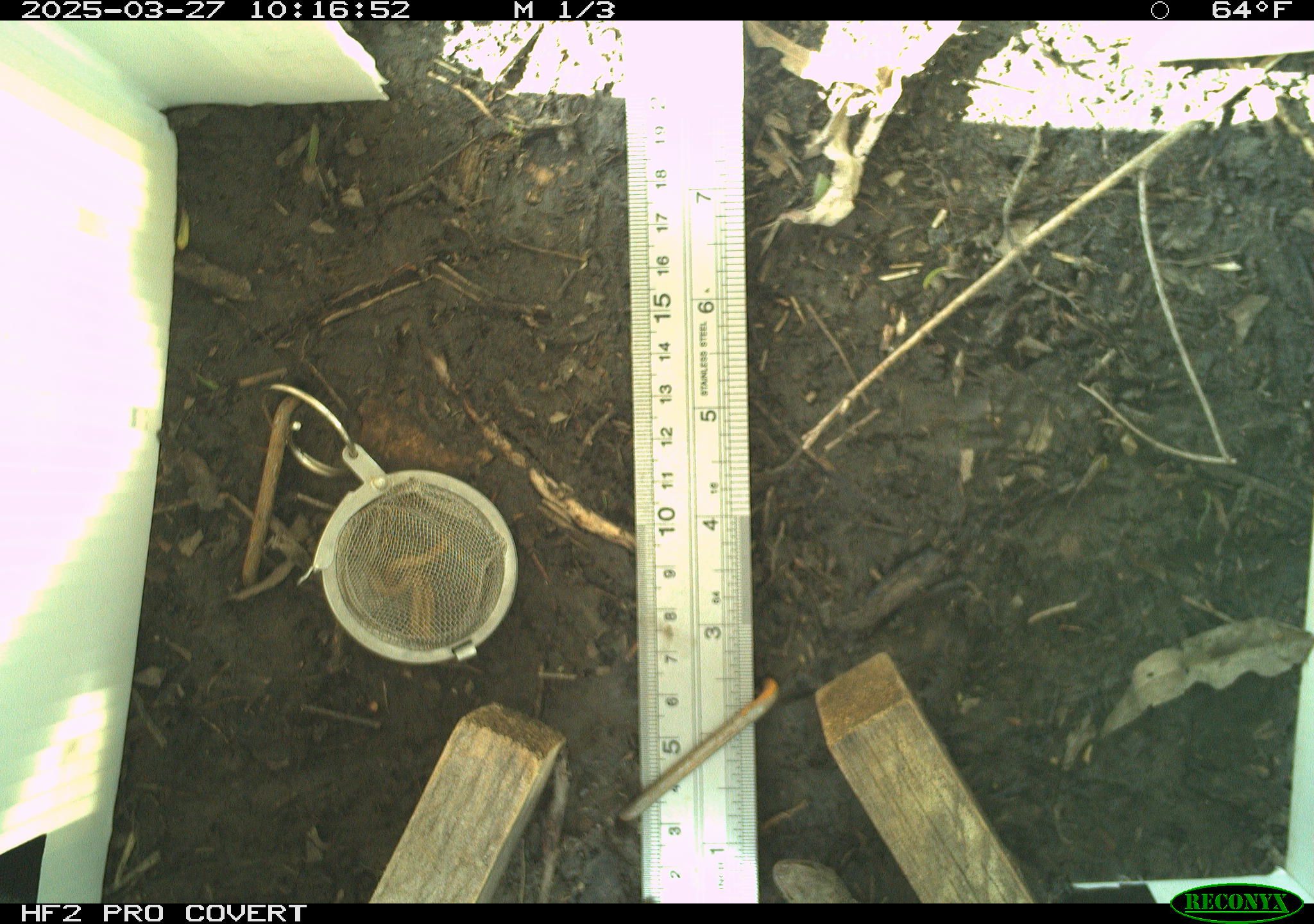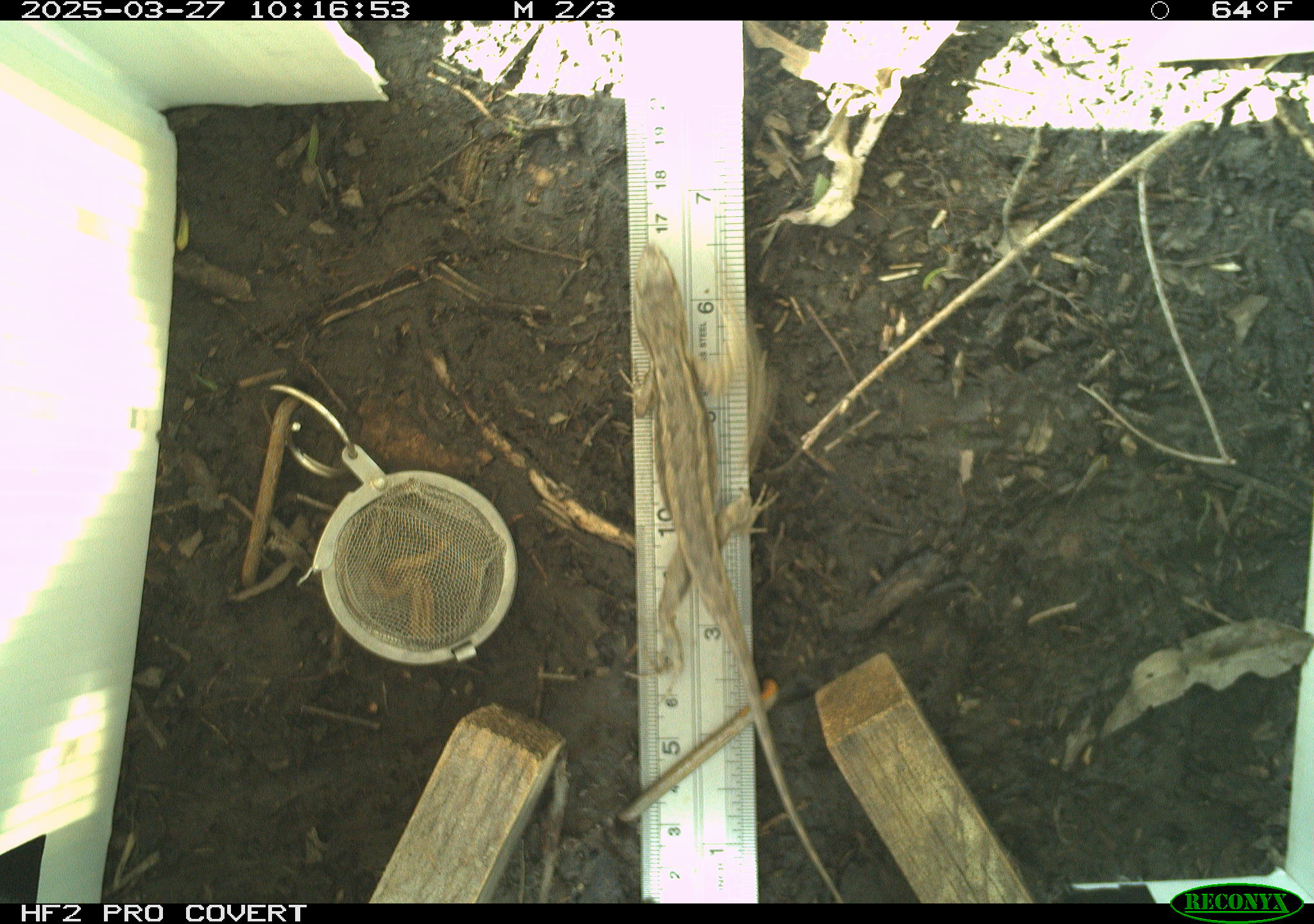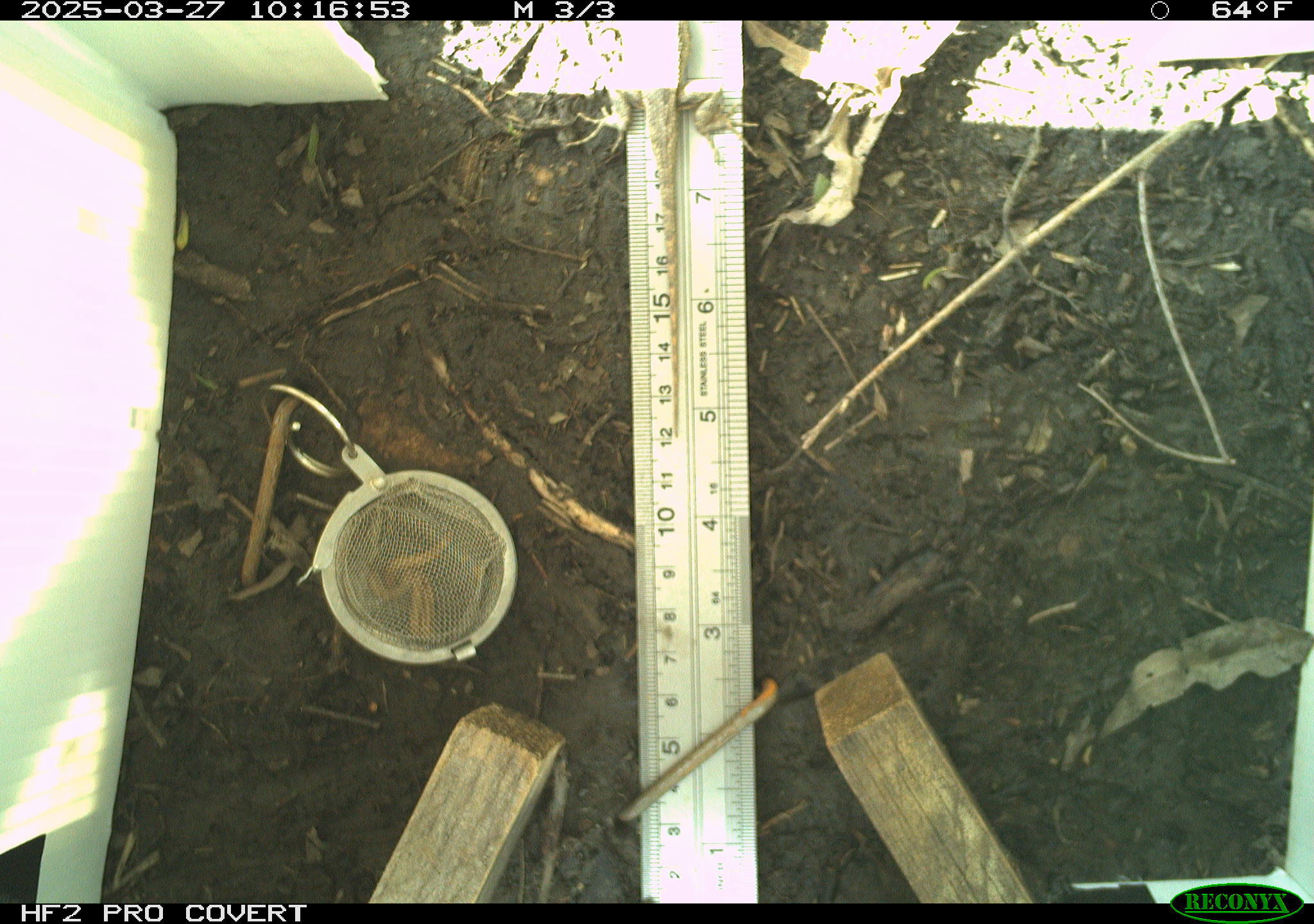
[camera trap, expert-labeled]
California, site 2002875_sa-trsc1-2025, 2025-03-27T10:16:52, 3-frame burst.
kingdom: Animalia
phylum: Chordata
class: Reptilia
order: Squamata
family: Phrynosomatidae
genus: Sceloporus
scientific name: Sceloporus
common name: spiny lizards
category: sceloporus species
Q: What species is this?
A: Sceloporus species (spiny lizards) (Sceloporus).